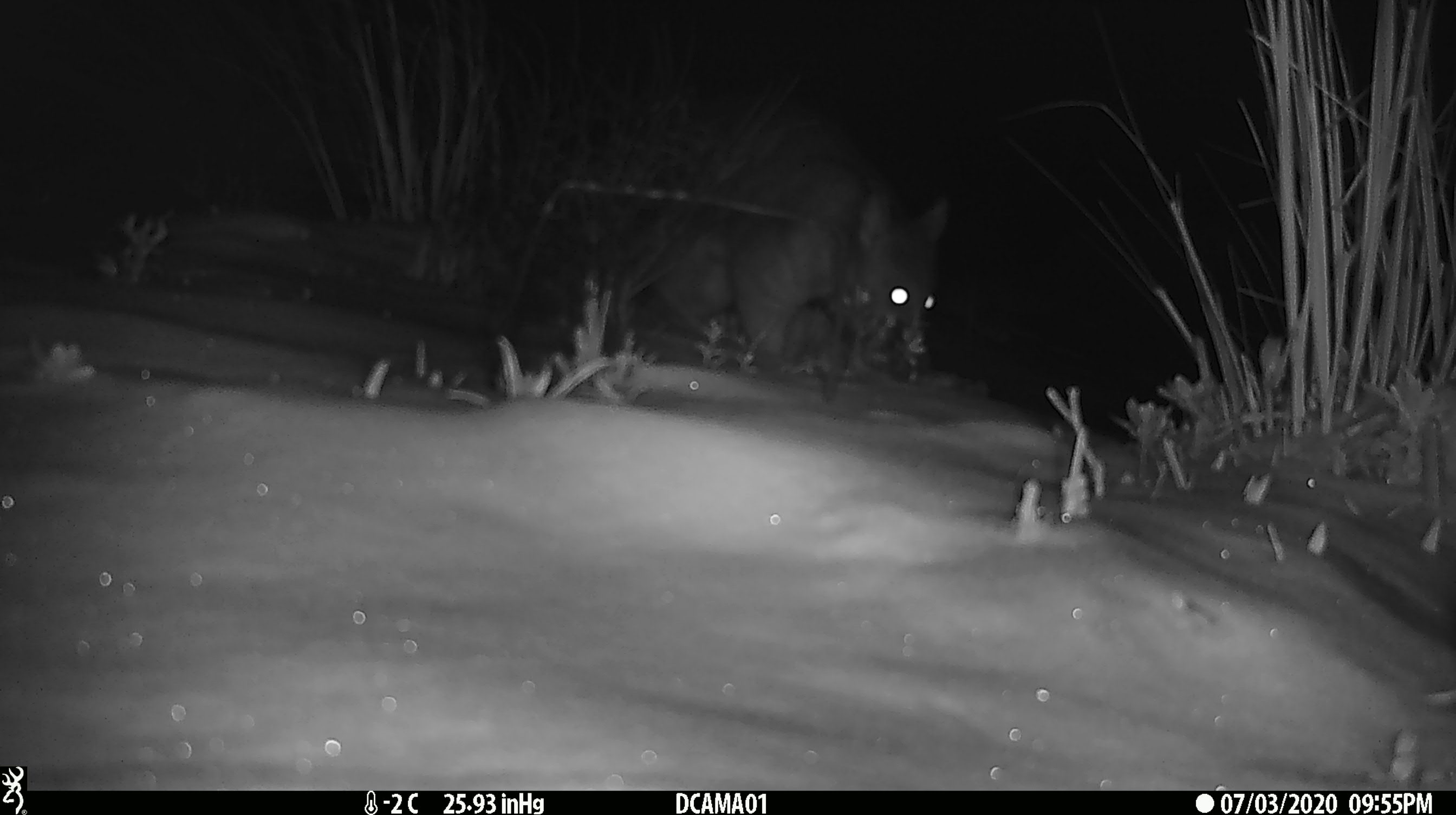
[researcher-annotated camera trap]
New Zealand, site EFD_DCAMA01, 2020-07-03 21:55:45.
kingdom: Animalia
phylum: Chordata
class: Mammalia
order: Diprotodontia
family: Phalangeridae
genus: Trichosurus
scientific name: Trichosurus vulpecula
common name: common brushtail possum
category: possum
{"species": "possum (common brushtail possum) (Trichosurus vulpecula)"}